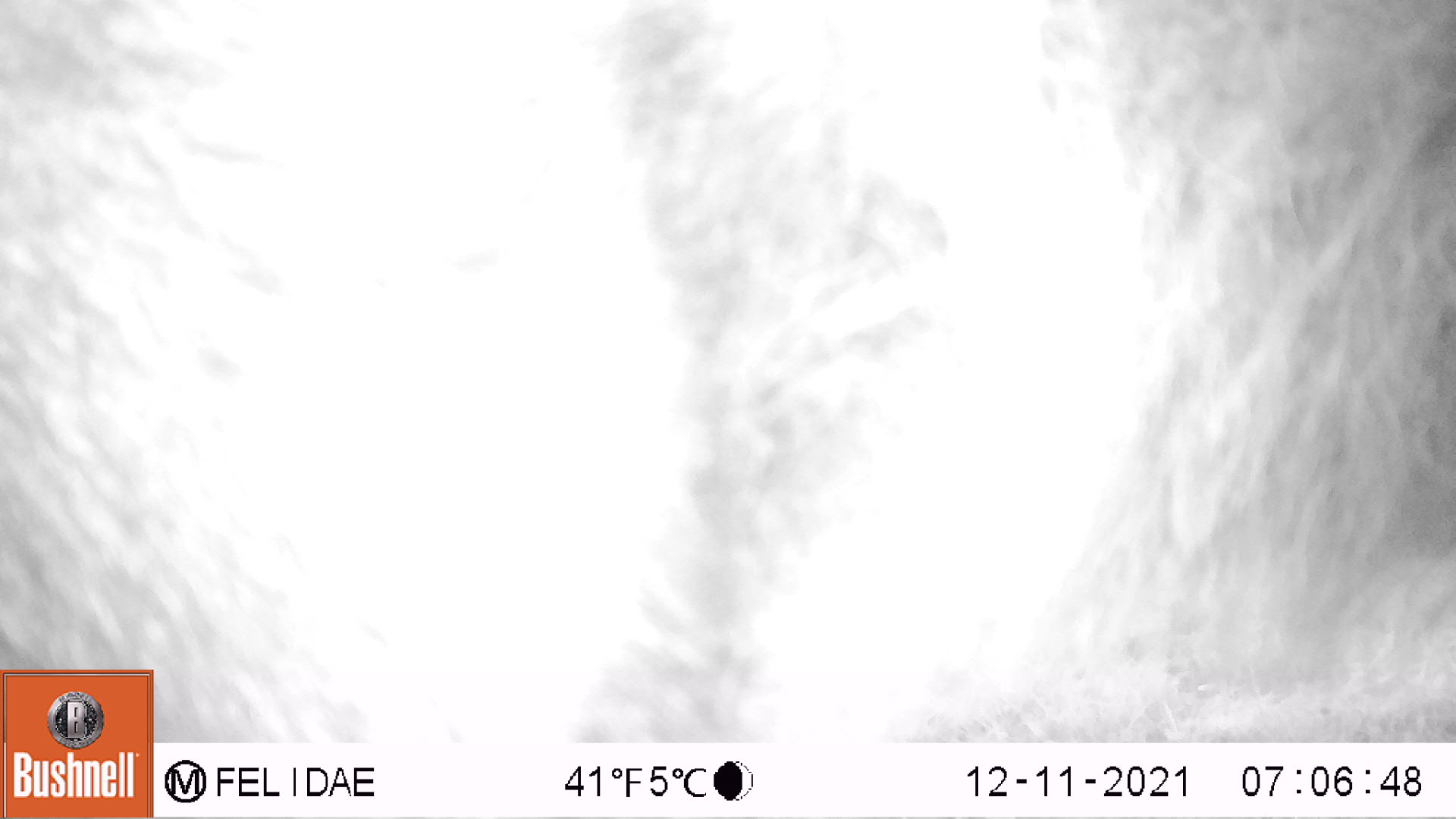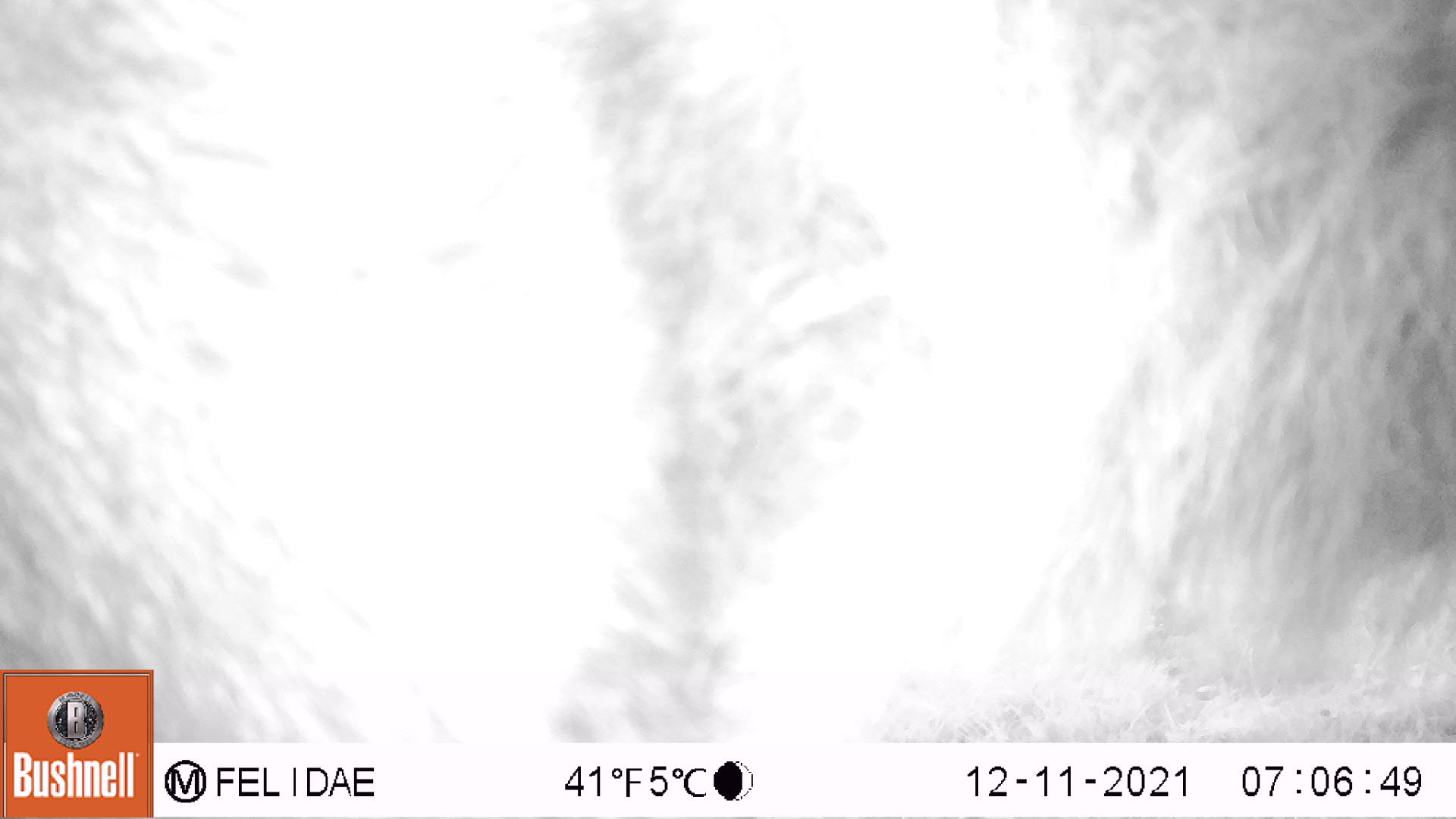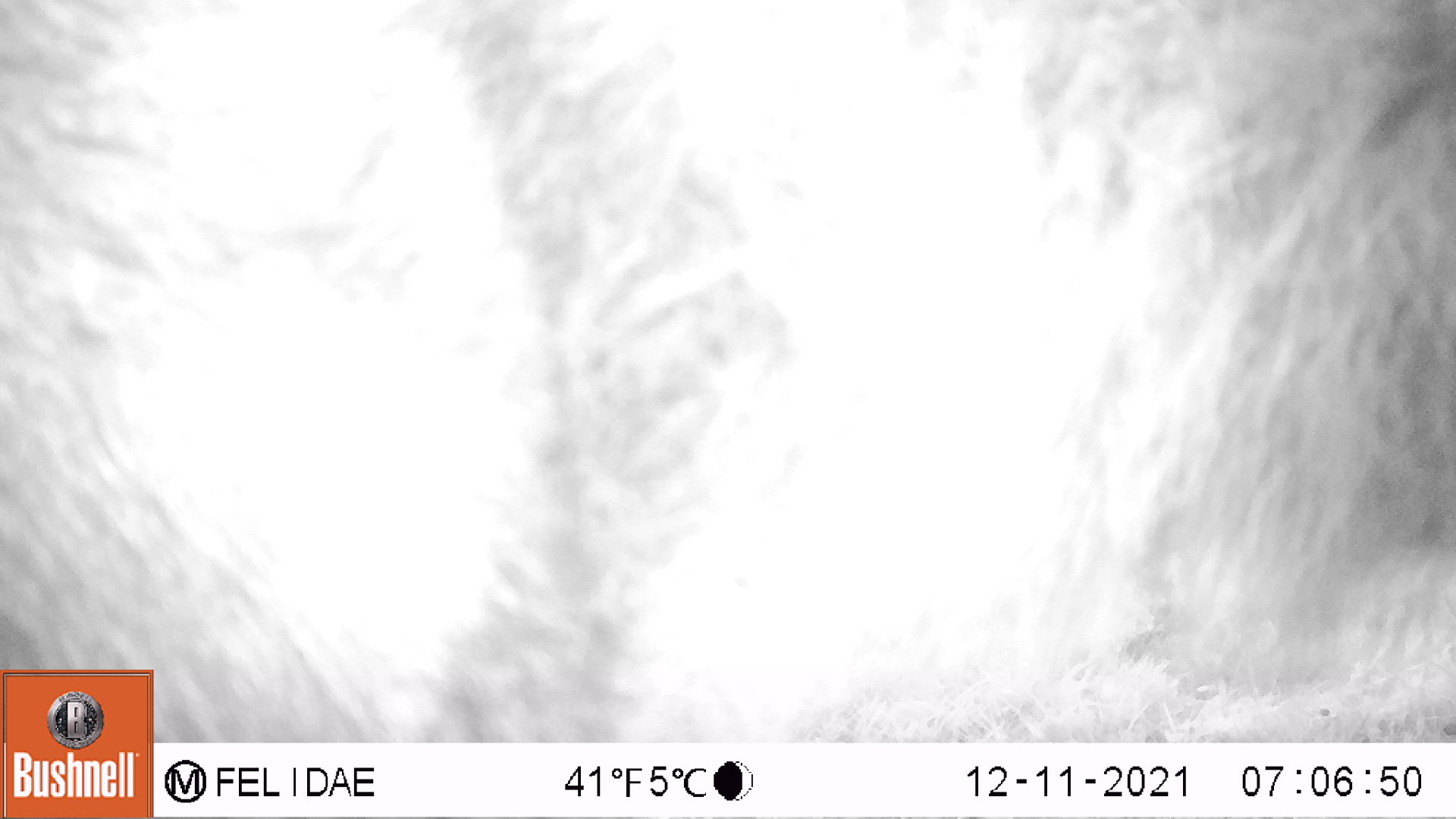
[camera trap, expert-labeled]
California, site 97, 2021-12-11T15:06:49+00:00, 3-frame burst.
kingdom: Animalia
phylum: Chordata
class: Mammalia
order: Artiodactyla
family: Bovidae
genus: Bos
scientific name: Bos taurus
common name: domestic cattle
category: cattle